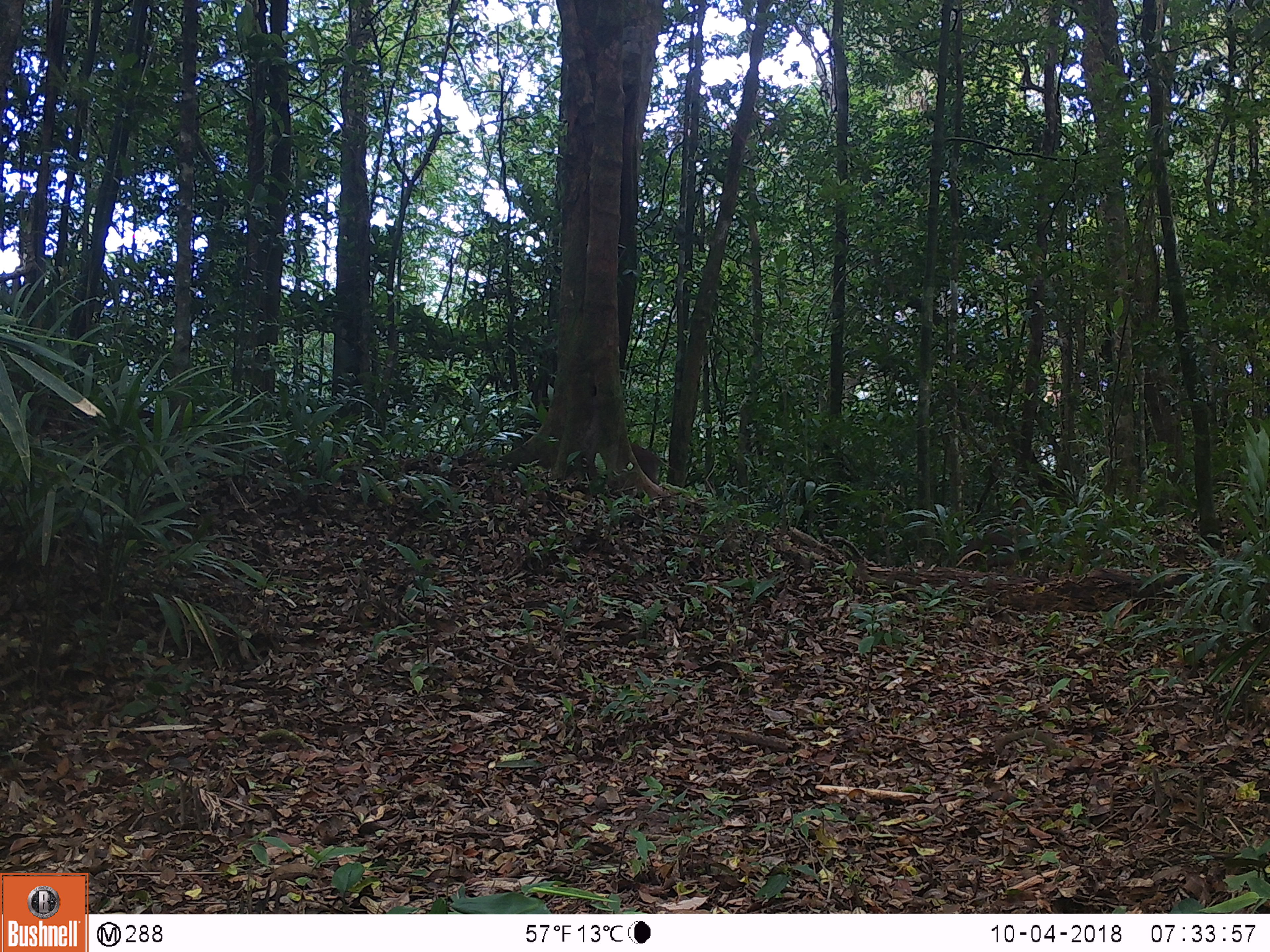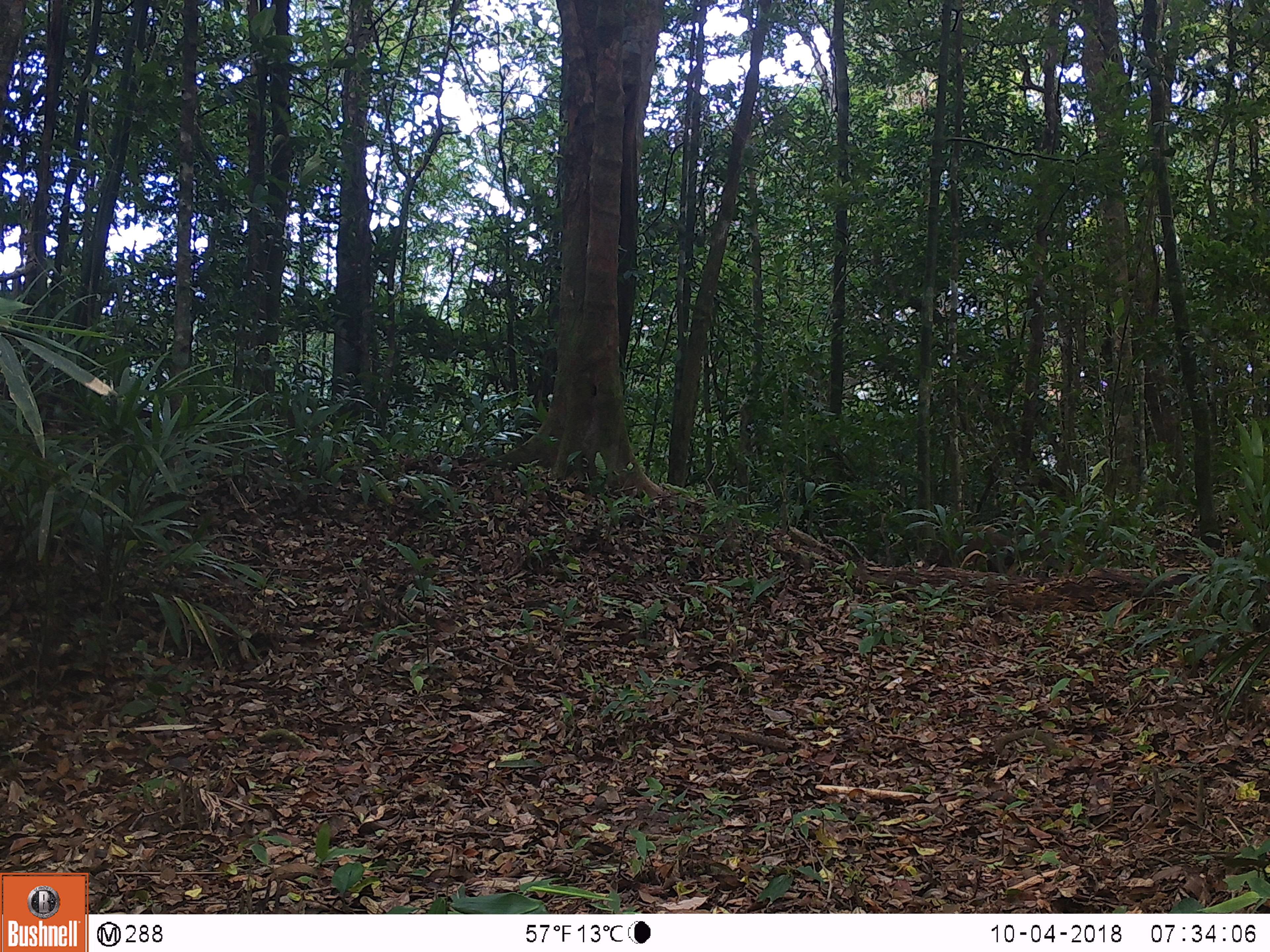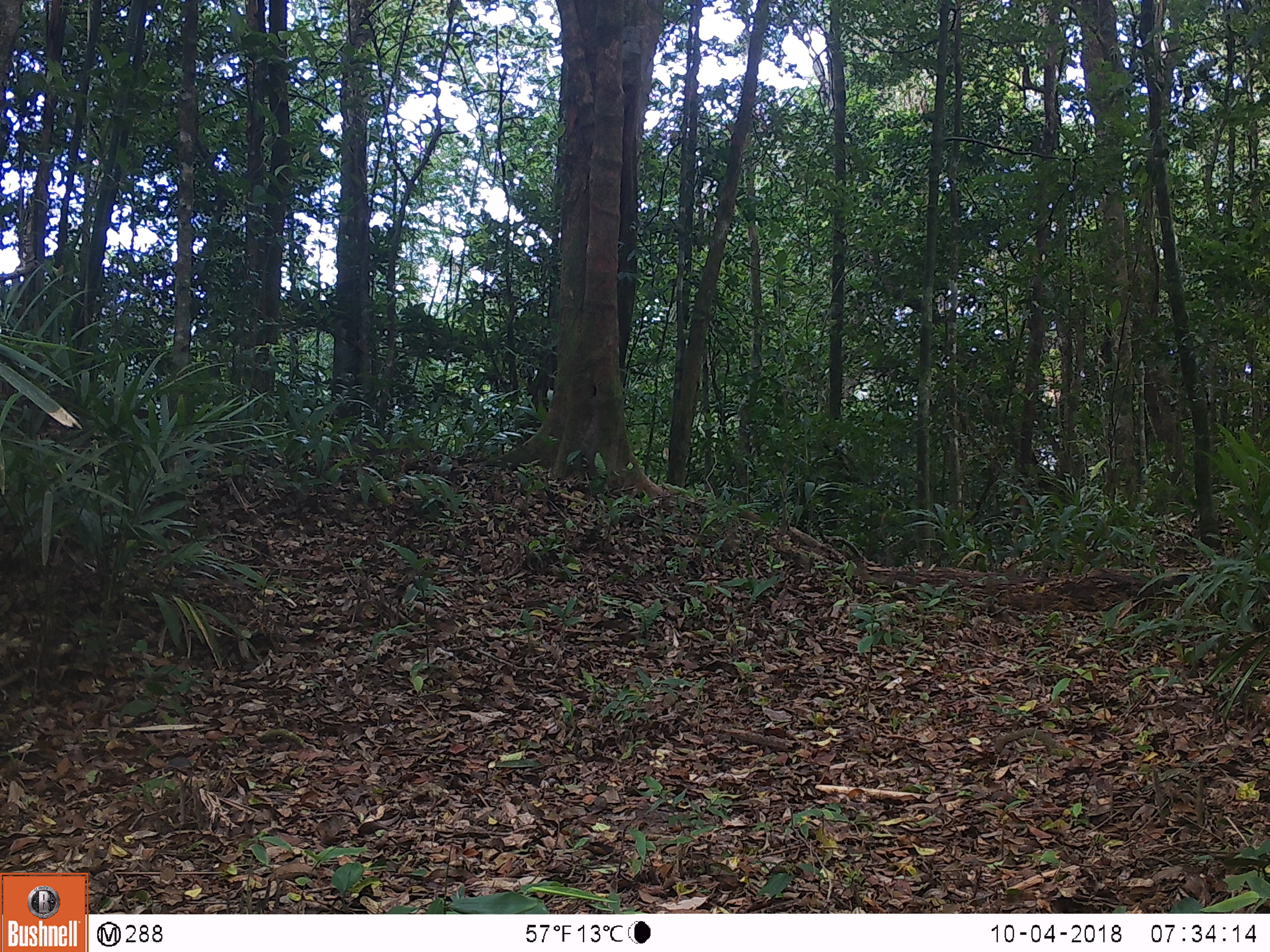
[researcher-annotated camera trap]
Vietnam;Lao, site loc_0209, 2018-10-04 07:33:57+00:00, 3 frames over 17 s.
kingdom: Animalia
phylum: Chordata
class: Mammalia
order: Artiodactyla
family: Cervidae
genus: Muntiacus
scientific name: Muntiacus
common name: muntjacs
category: unidentified muntjac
Unidentified muntjac (muntjacs) (Muntiacus). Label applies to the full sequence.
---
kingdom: Animalia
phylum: Chordata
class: Mammalia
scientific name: Mammalia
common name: mammal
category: unidentified small mammal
Unidentified small mammal (mammal) (Mammalia). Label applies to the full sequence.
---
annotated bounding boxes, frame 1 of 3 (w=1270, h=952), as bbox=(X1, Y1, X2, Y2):
unidentified muntjac: bbox=(630, 442, 660, 486)